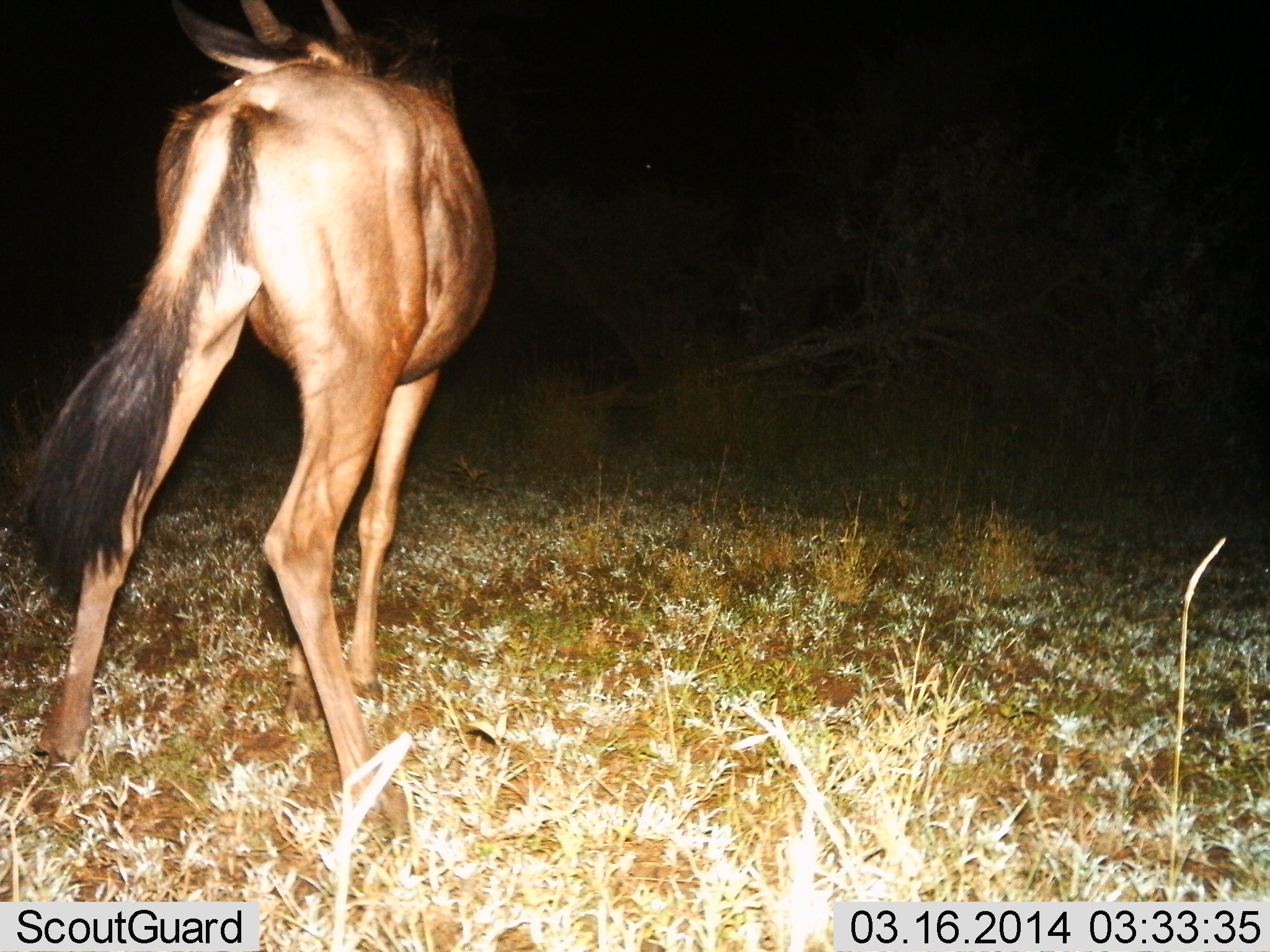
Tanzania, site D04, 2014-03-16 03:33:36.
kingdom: Animalia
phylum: Chordata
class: Mammalia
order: Artiodactyla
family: Bovidae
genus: Connochaetes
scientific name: Connochaetes taurinus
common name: blue wildebeest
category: wildebeest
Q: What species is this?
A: Wildebeest (blue wildebeest) (Connochaetes taurinus).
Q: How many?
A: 1.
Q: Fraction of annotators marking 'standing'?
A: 86%.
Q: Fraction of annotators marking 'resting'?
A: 0%.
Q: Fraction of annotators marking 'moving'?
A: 16%.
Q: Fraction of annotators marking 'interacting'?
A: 0%.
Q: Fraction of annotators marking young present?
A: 16%.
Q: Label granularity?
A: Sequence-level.